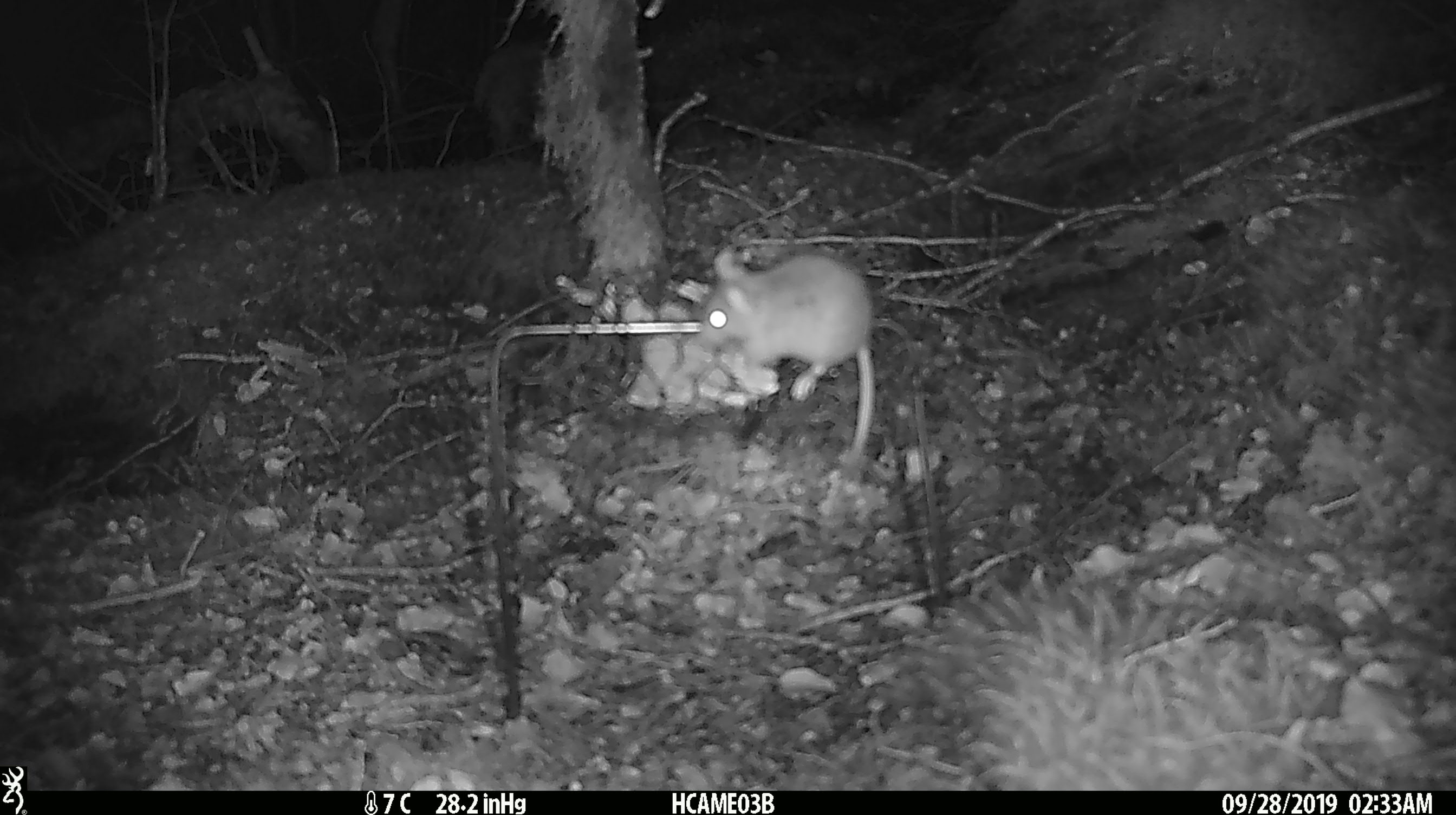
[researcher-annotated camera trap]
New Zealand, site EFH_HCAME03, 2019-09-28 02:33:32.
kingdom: Animalia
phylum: Chordata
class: Mammalia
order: Rodentia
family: Muridae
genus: Mus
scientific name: Mus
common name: mouse